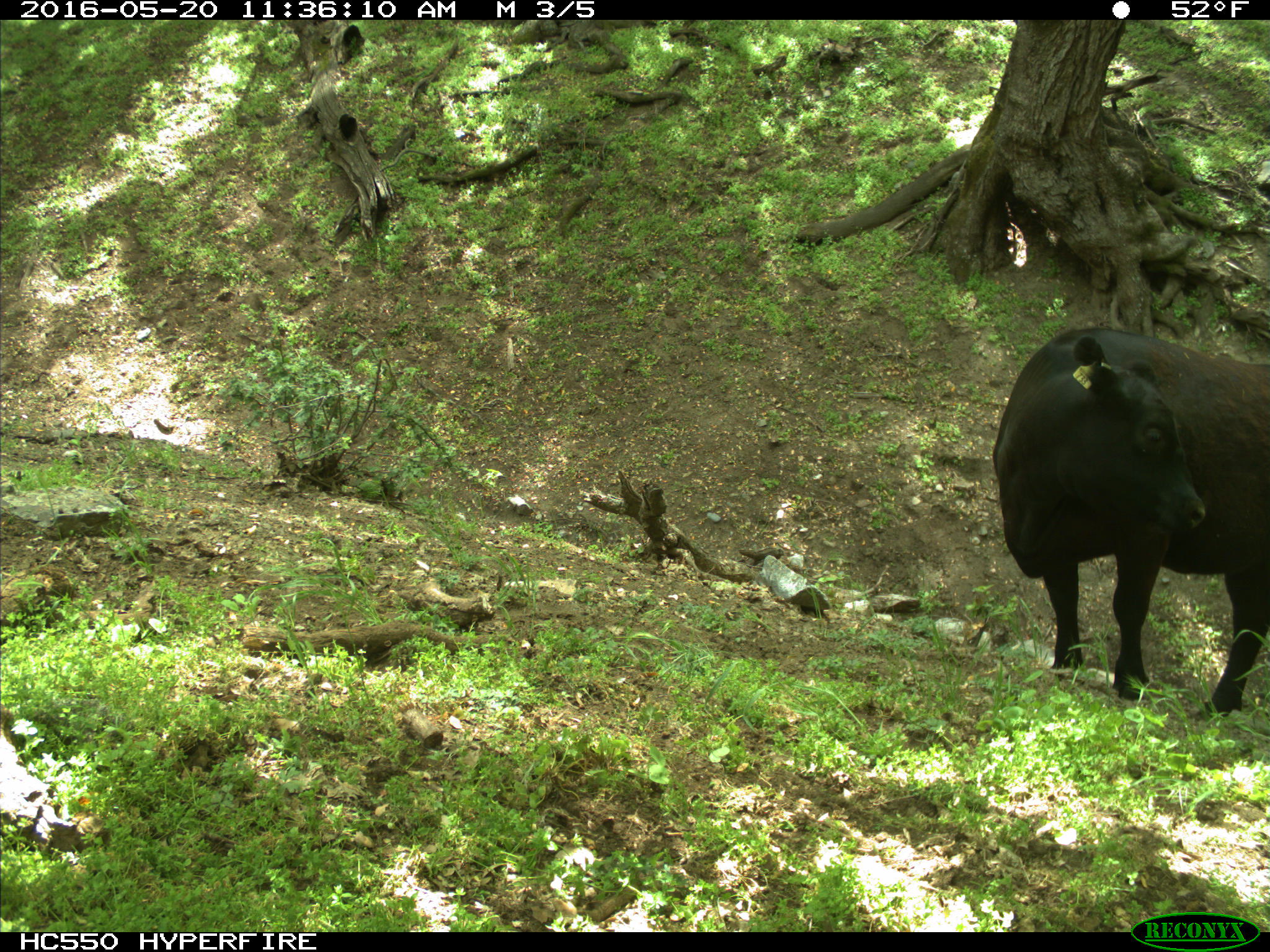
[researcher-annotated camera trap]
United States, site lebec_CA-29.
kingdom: Animalia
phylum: Chordata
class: Mammalia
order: Artiodactyla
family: Bovidae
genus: Bos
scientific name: Bos taurus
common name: domestic cow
Bos taurus (domestic cow).